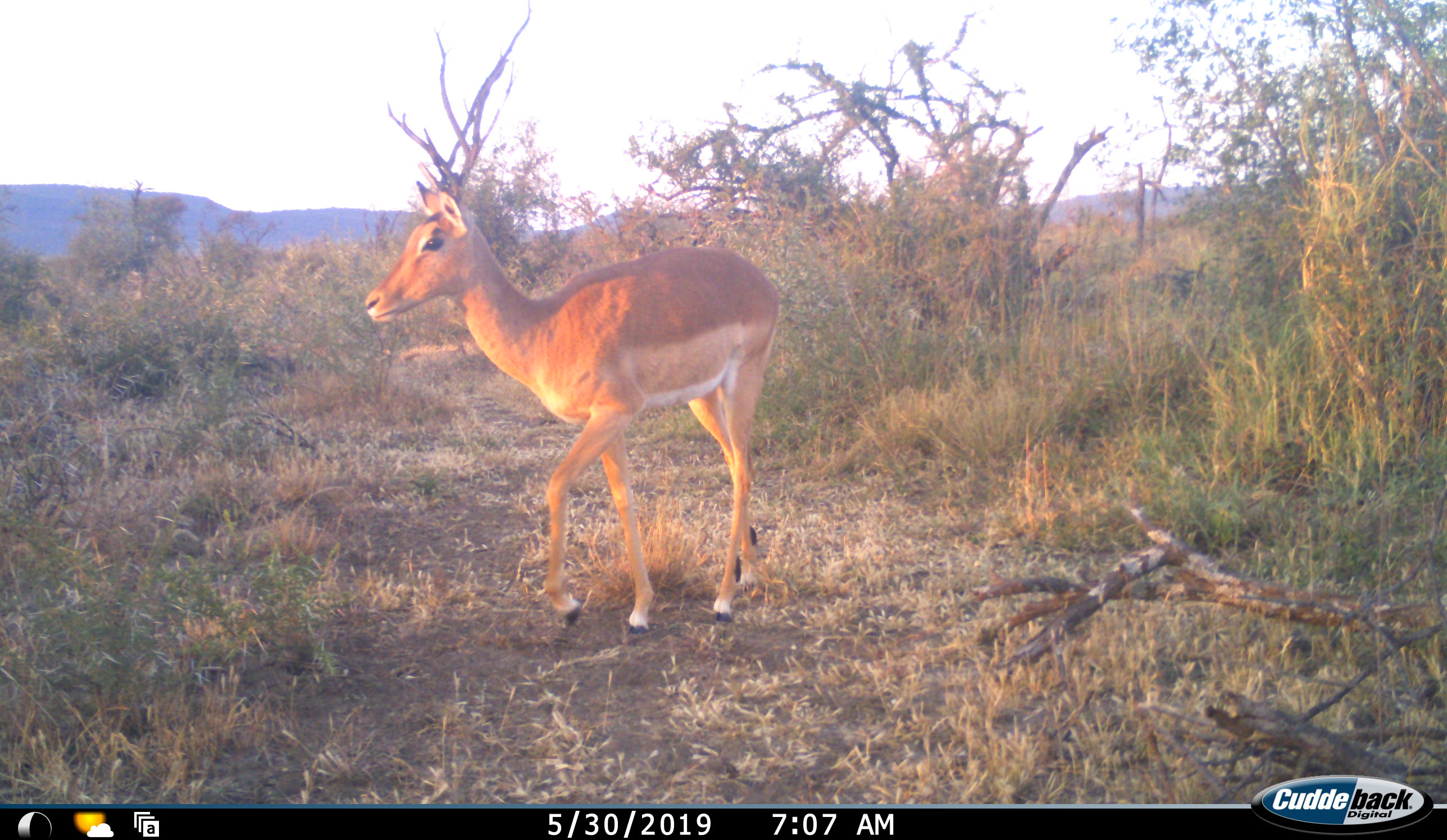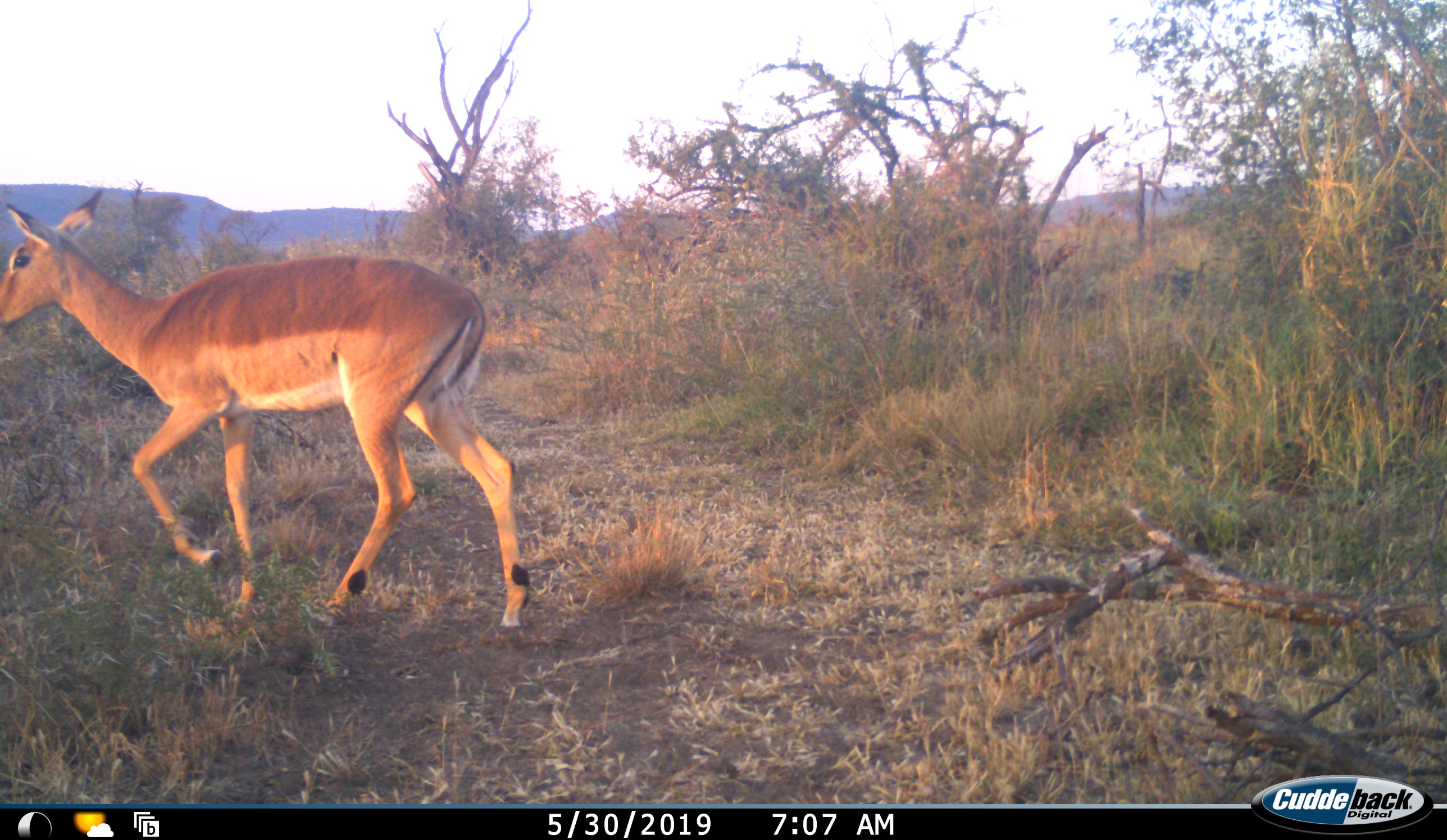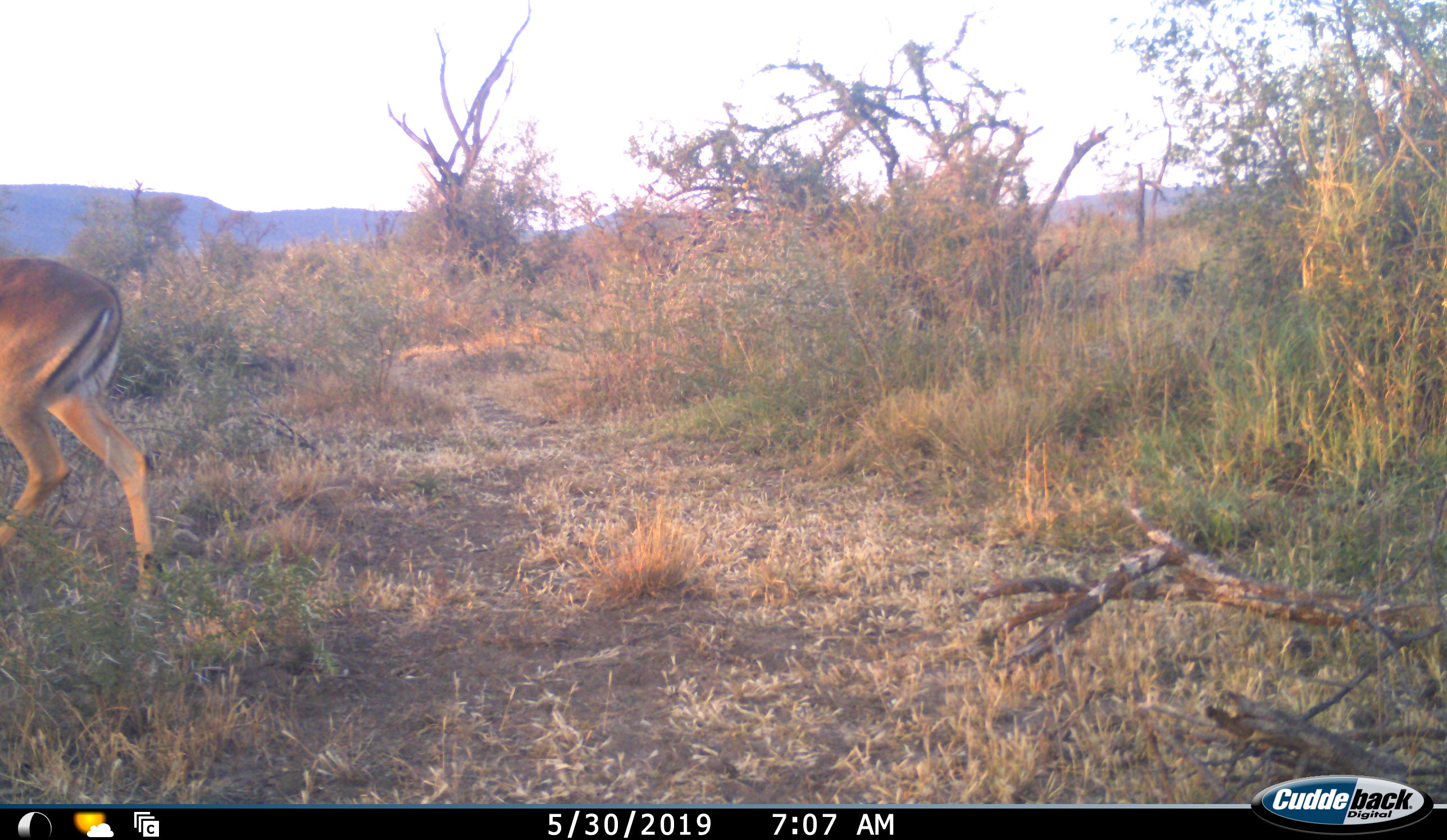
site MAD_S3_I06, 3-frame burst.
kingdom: Animalia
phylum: Chordata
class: Mammalia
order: Artiodactyla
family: Bovidae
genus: Aepyceros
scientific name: Aepyceros melampus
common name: impala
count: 1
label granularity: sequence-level